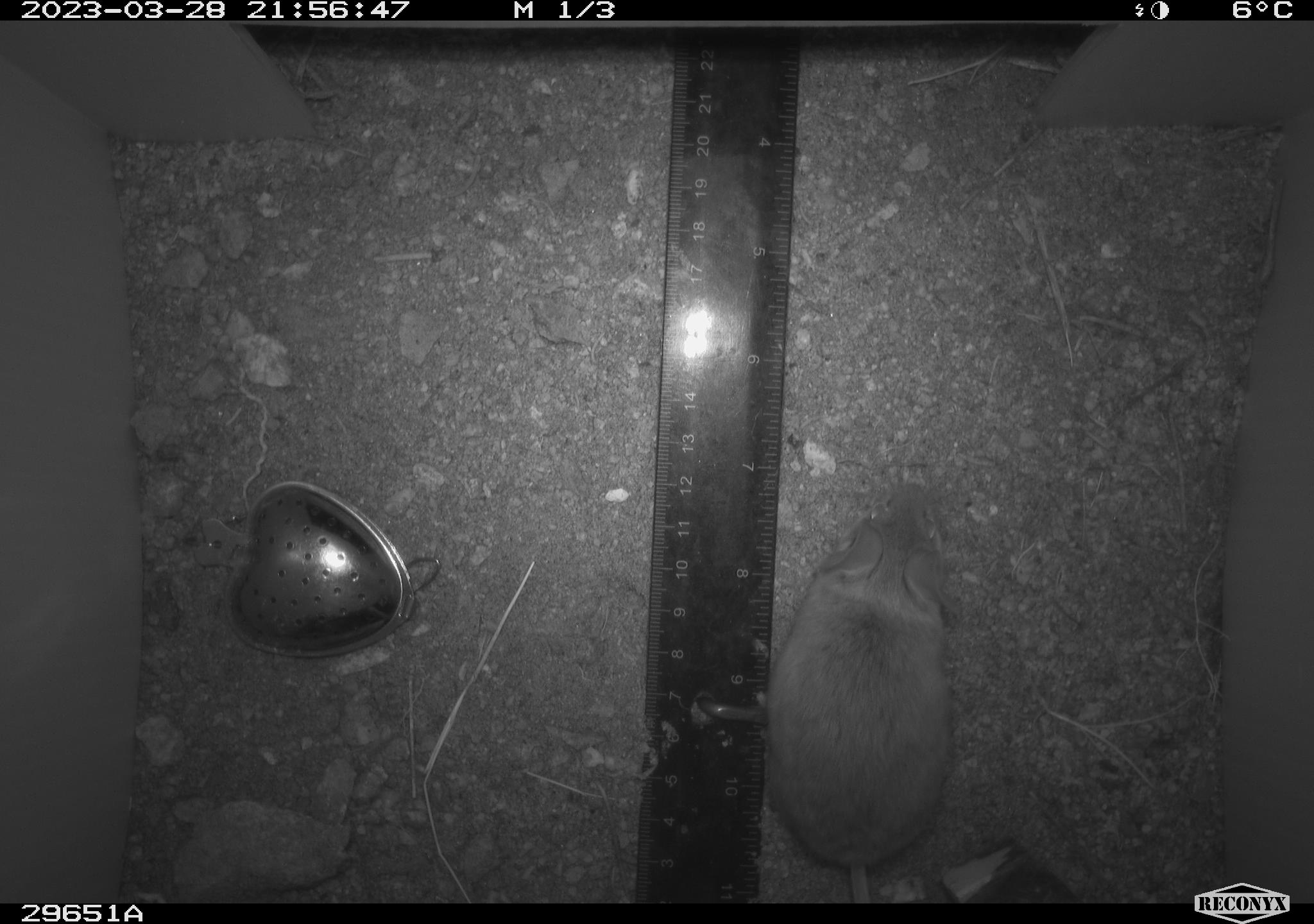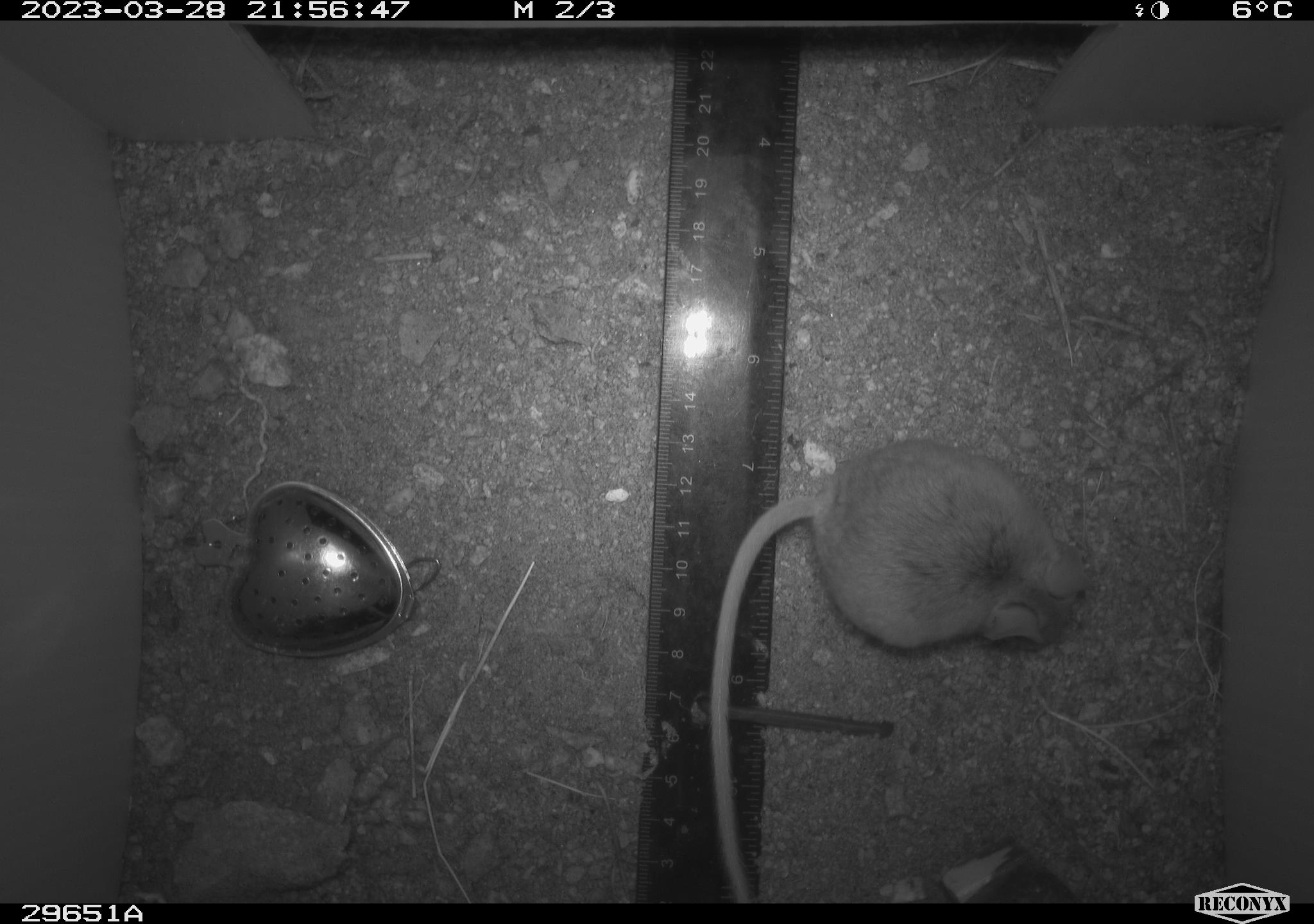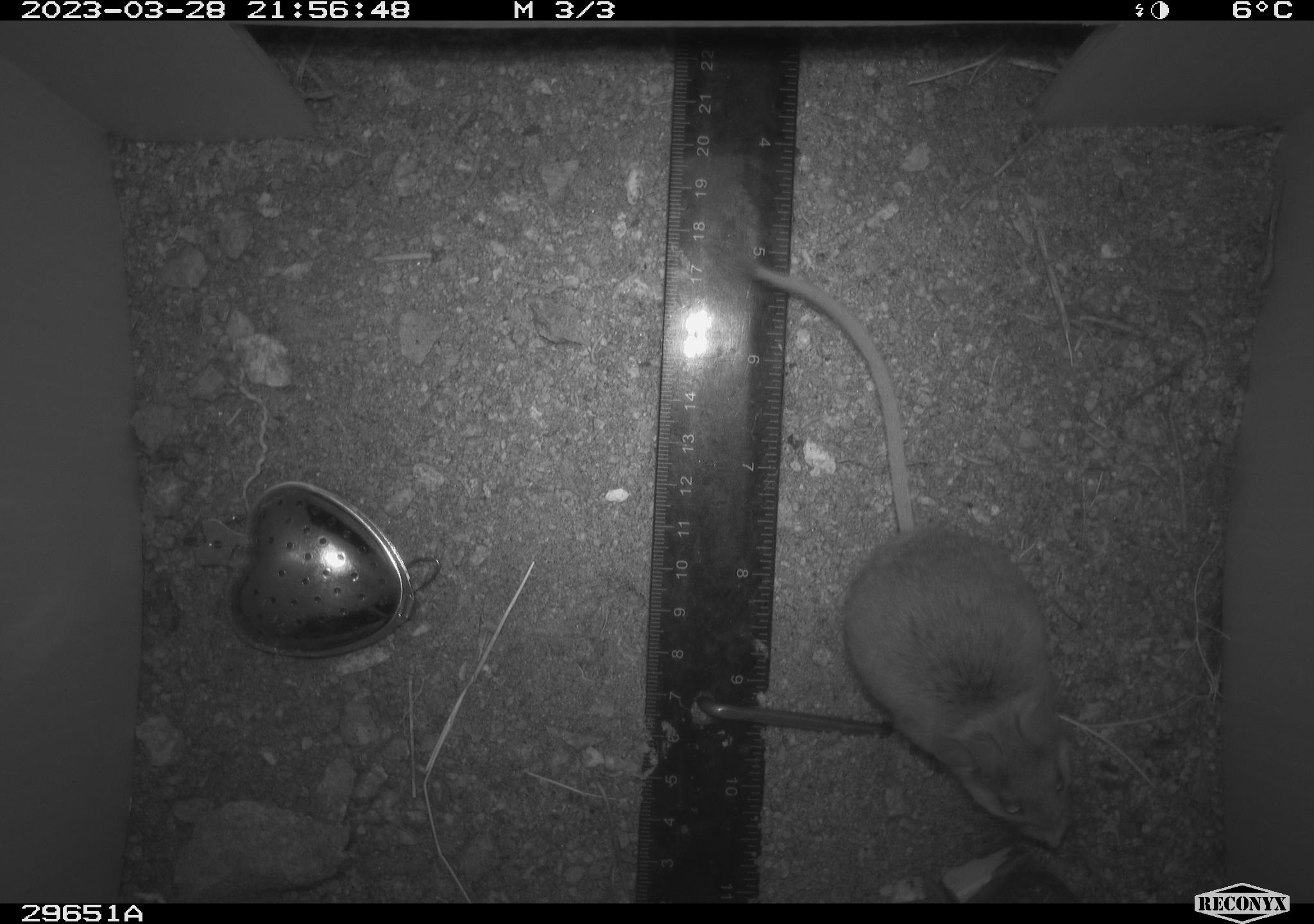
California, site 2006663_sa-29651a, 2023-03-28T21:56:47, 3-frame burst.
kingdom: Animalia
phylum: Chordata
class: Mammalia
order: Rodentia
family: Cricetidae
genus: Peromyscus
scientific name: Peromyscus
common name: deer mice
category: peromyscus species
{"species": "peromyscus species (deer mice) (Peromyscus)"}